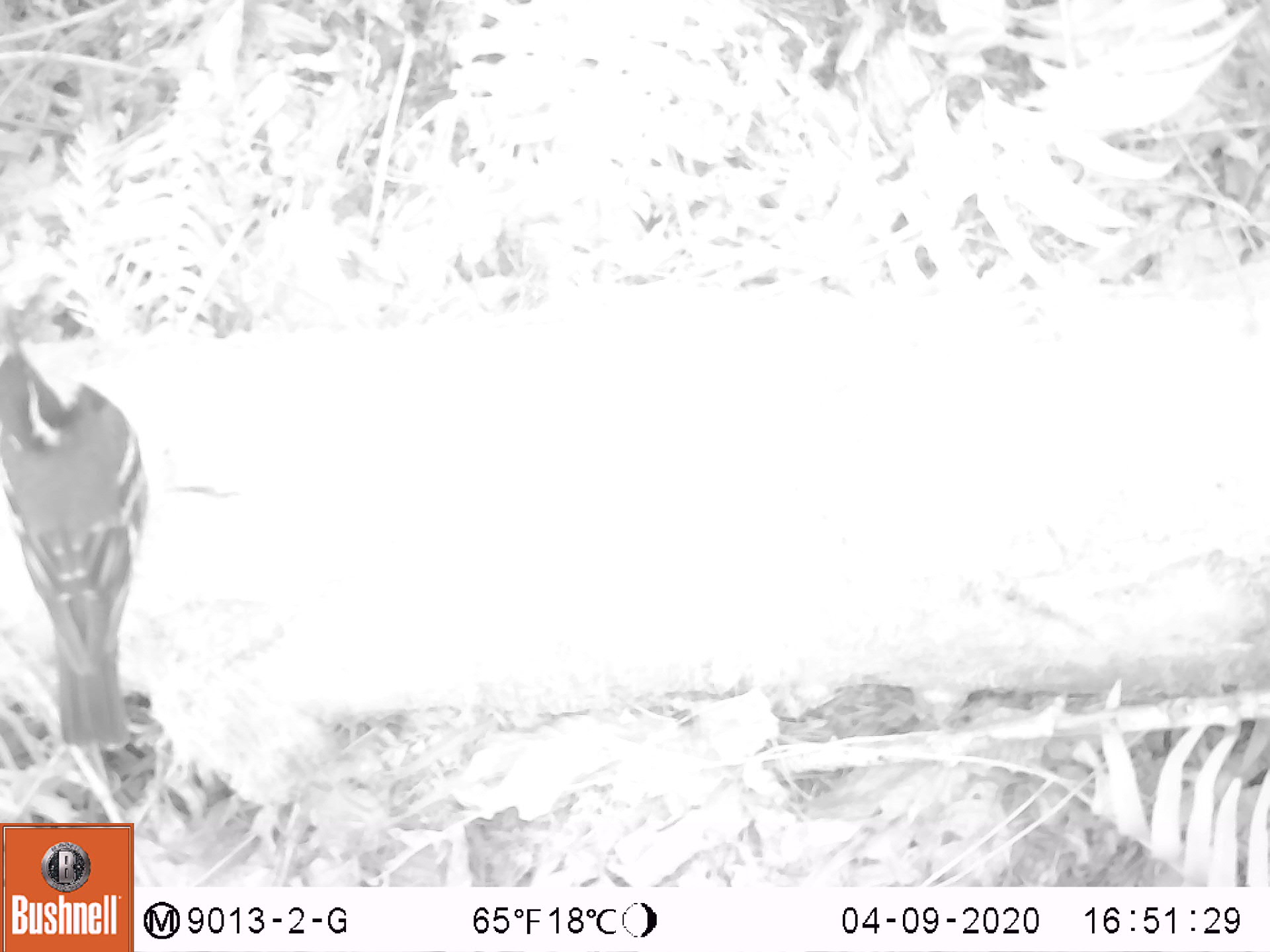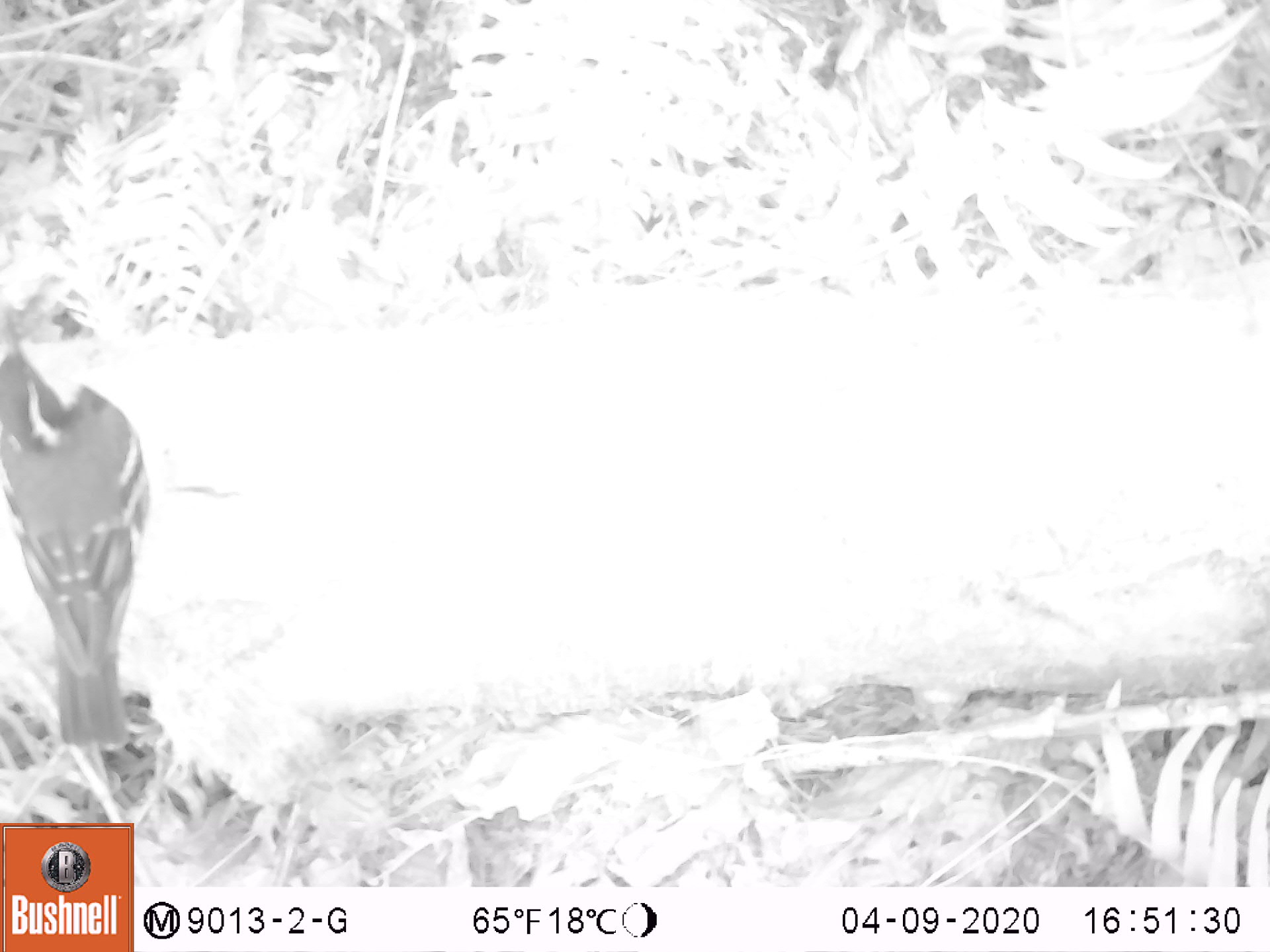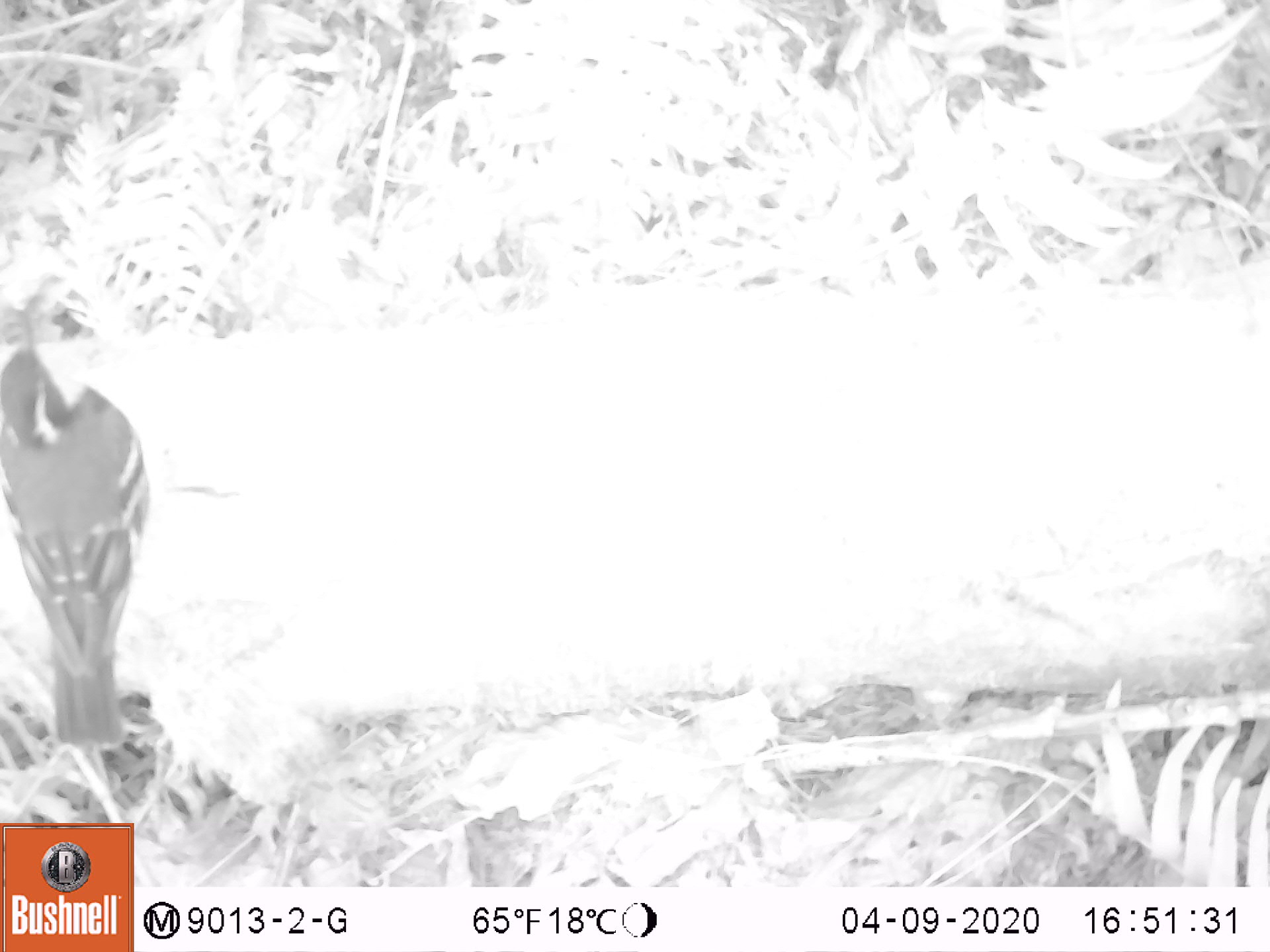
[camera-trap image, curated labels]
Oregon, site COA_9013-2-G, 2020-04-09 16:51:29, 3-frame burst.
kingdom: Animalia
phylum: Chordata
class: Aves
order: Passeriformes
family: Turdidae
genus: Ixoreus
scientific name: Ixoreus naevius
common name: varied thrush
Varied thrush (Ixoreus naevius).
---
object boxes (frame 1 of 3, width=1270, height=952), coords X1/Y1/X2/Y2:
varied thrush: 1/331/144/755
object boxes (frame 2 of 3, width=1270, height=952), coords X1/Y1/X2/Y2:
varied thrush: 0/341/153/741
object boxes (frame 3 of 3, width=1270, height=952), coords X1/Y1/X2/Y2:
varied thrush: 1/321/153/748